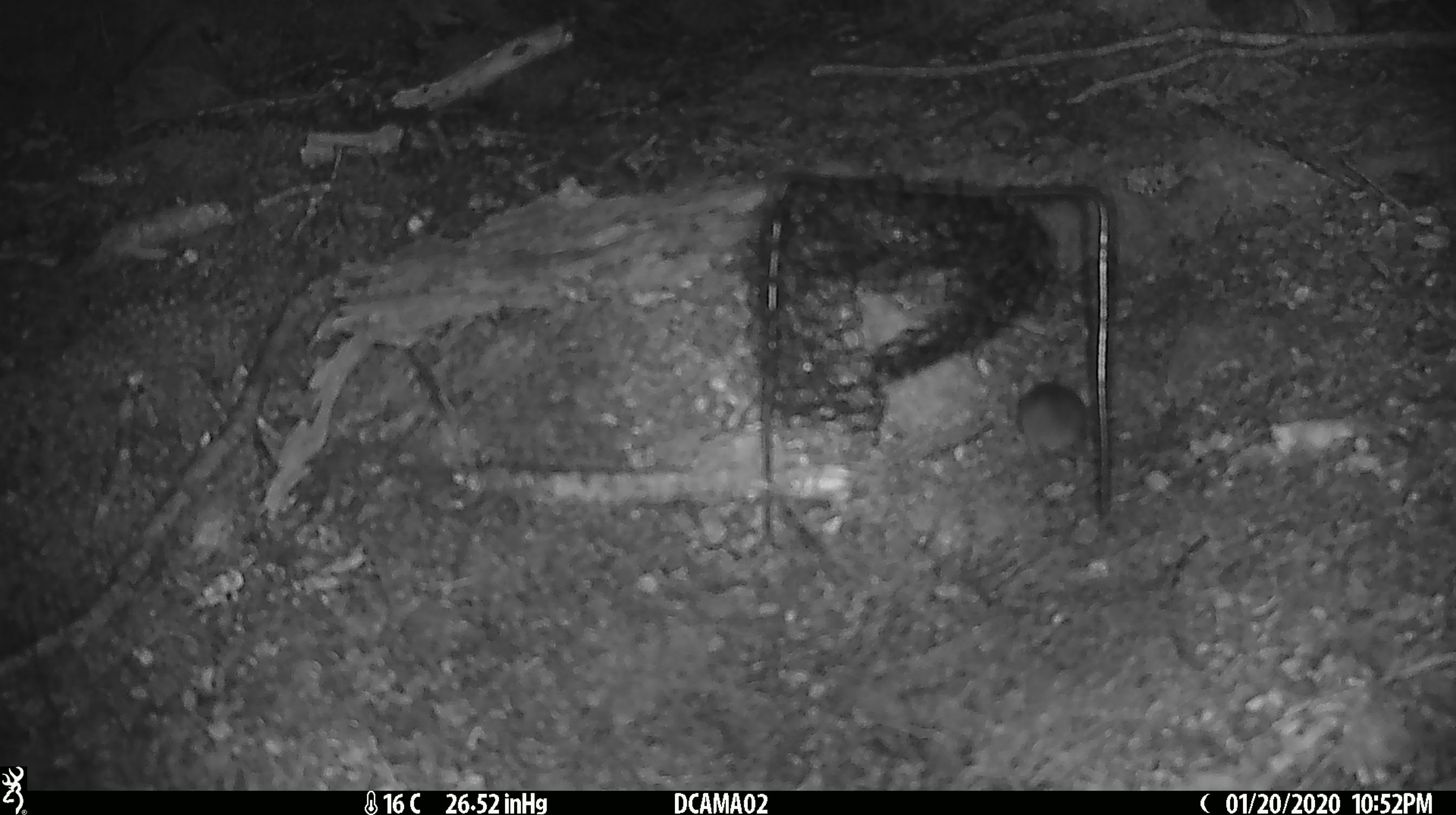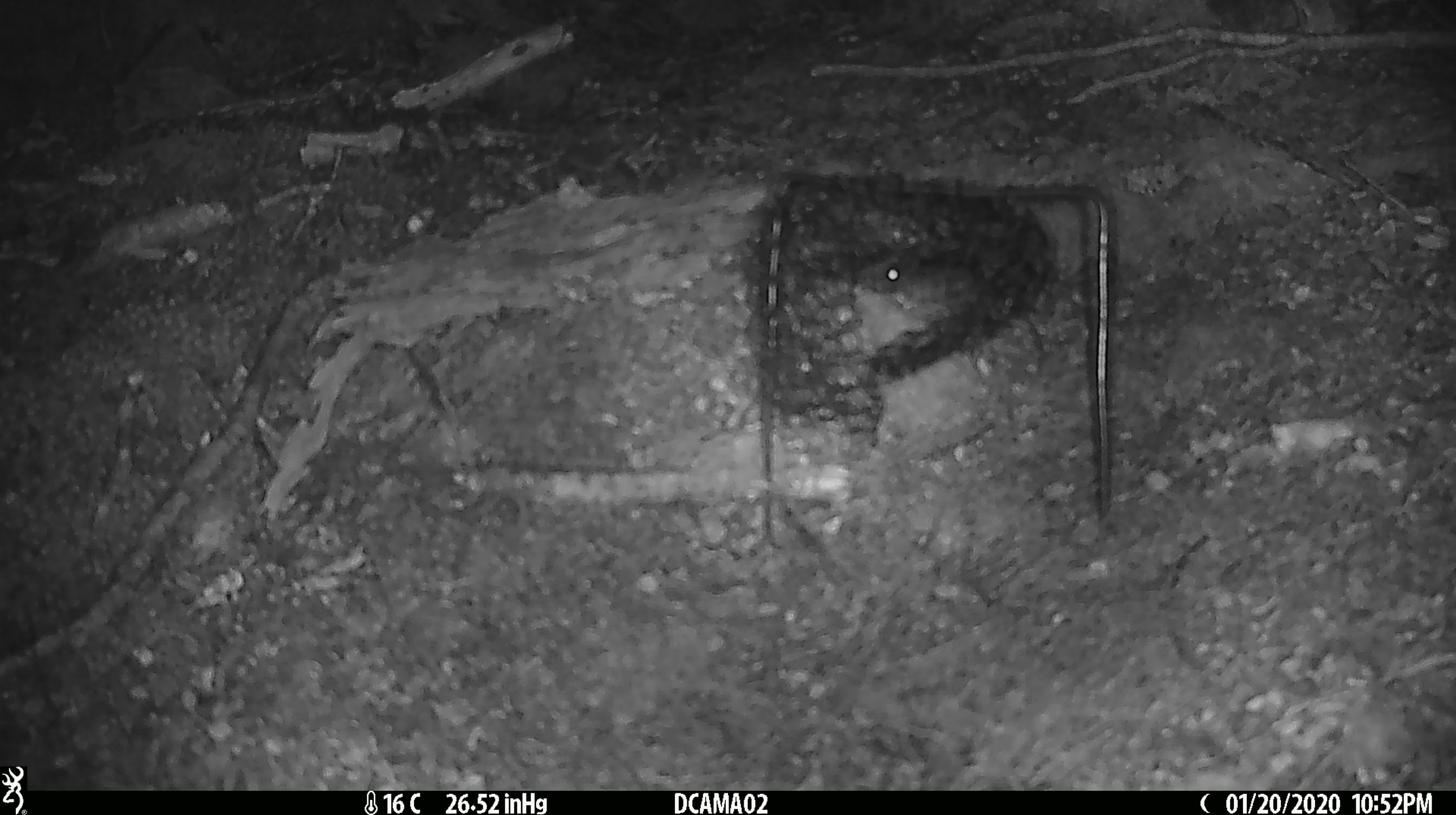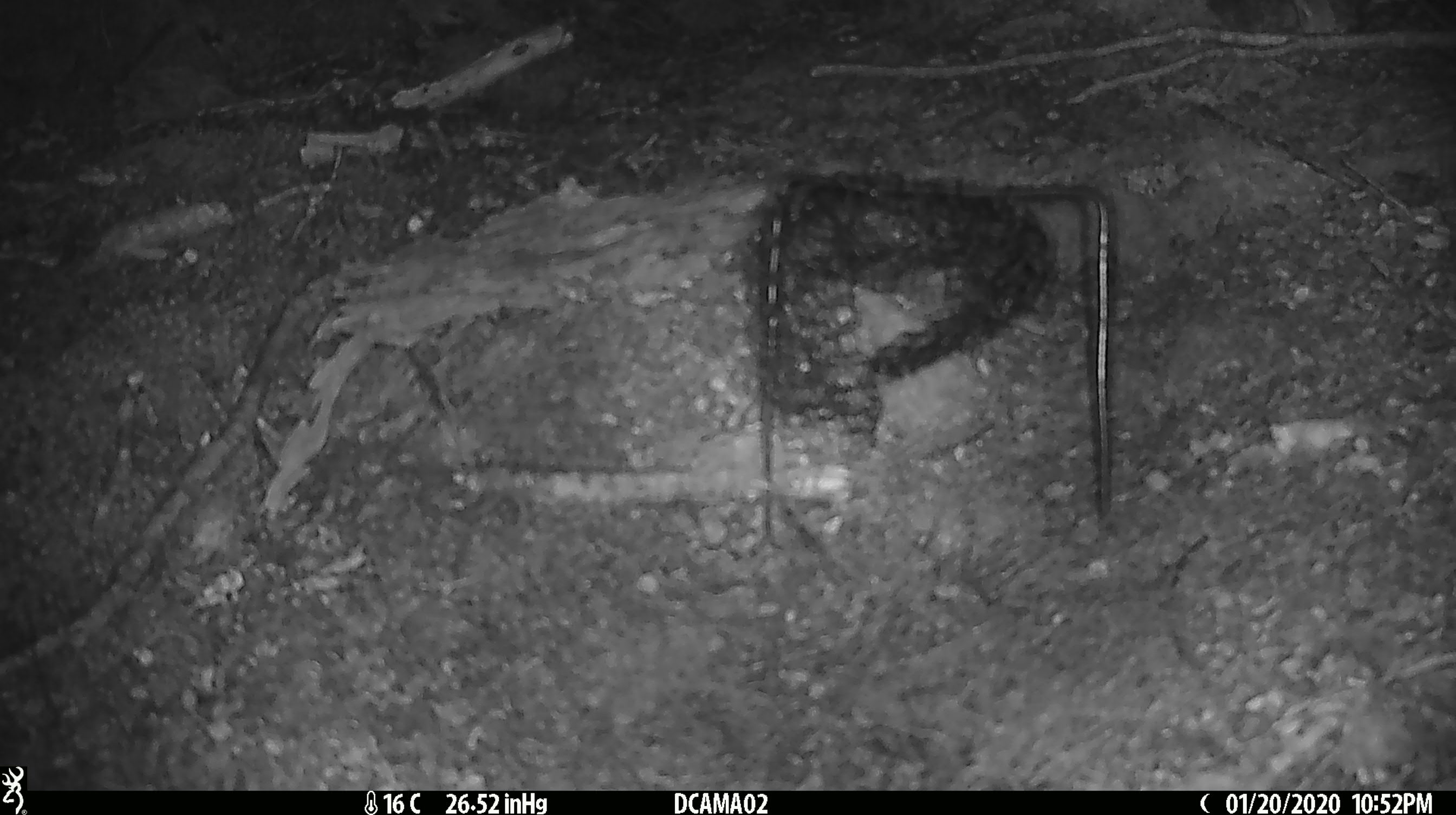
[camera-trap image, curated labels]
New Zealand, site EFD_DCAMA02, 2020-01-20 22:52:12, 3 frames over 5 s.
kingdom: Animalia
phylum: Chordata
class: Mammalia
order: Rodentia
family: Muridae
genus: Mus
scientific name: Mus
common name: mouse